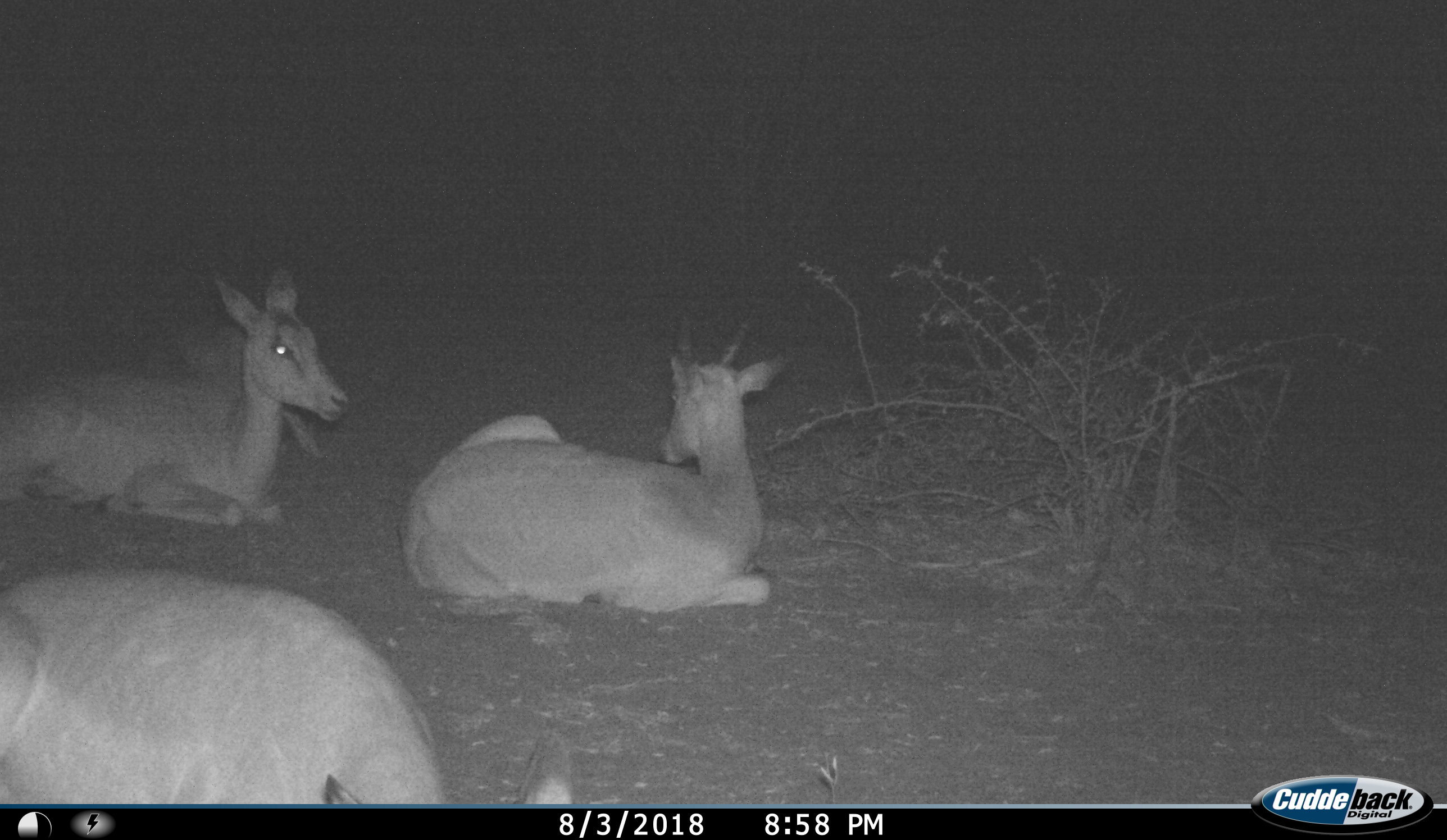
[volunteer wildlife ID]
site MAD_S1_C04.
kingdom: Animalia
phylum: Chordata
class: Mammalia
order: Artiodactyla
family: Bovidae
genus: Aepyceros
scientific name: Aepyceros melampus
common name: impala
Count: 3.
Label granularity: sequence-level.